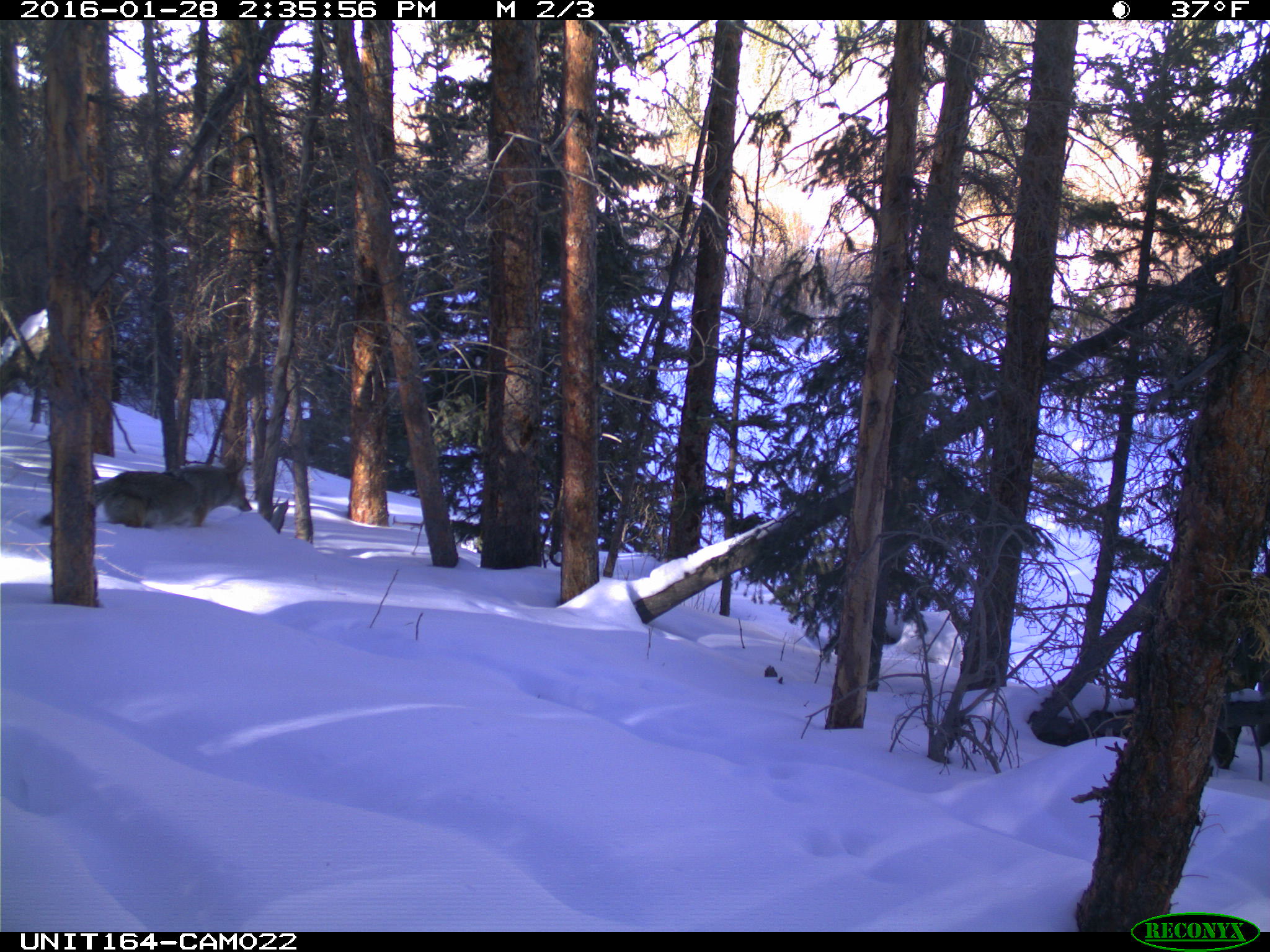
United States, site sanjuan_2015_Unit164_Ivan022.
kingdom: Animalia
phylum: Chordata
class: Mammalia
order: Carnivora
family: Canidae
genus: Canis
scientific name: Canis latrans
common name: coyote